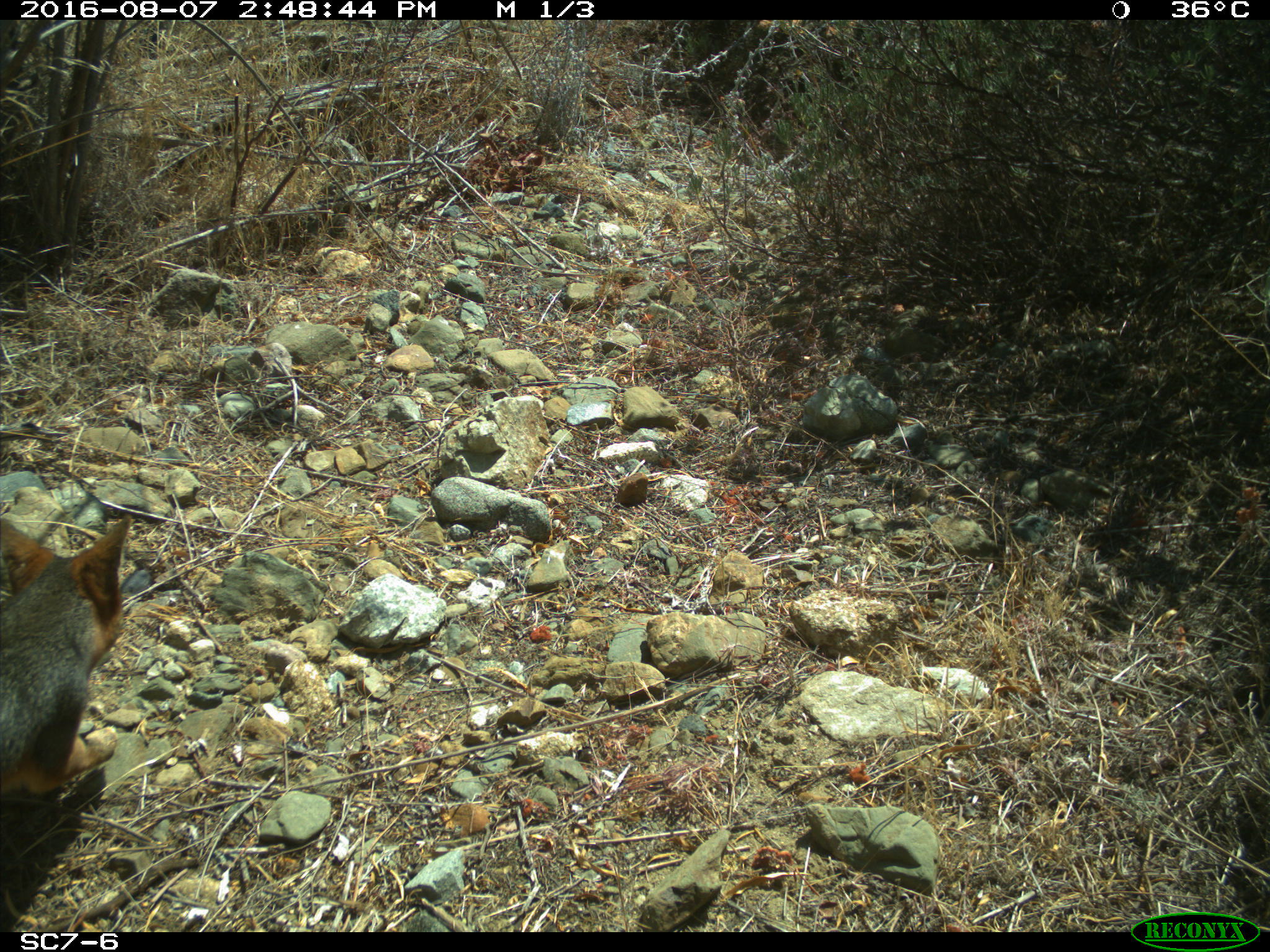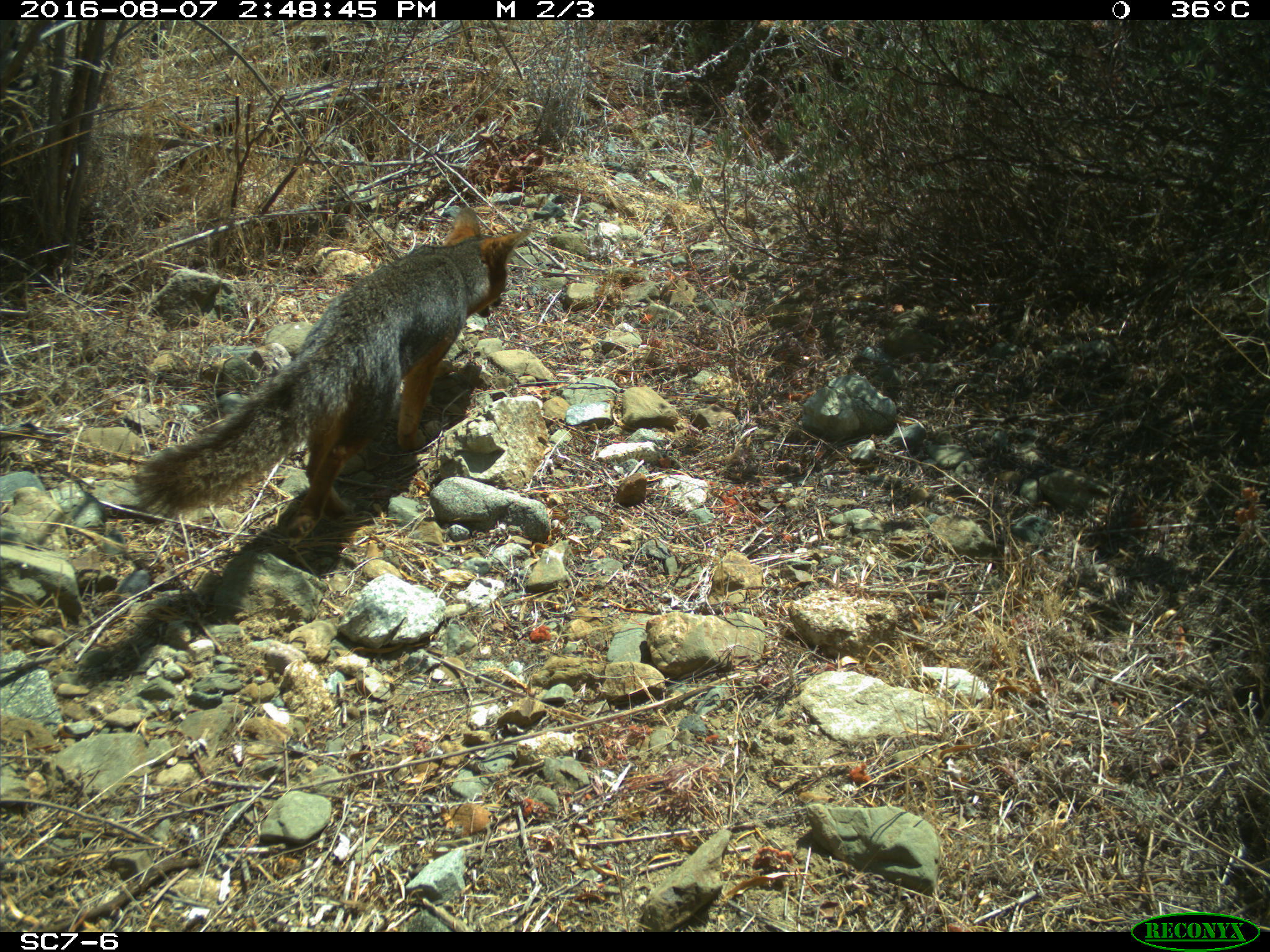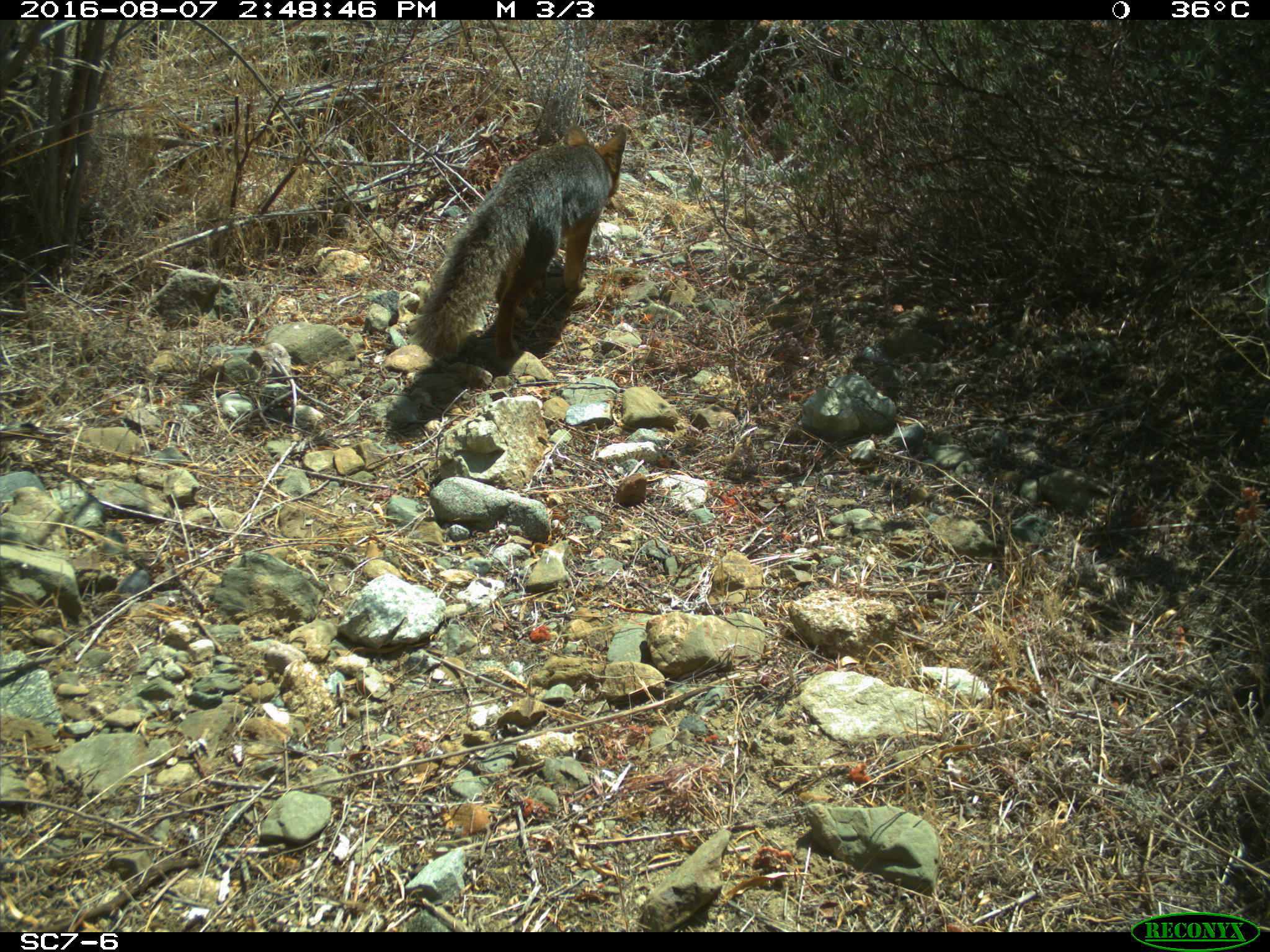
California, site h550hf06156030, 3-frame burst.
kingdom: Animalia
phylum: Chordata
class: Mammalia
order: Carnivora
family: Canidae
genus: Urocyon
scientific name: Urocyon littoralis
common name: island fox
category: fox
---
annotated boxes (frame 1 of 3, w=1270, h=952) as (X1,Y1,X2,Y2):
fox: (0,515,131,795)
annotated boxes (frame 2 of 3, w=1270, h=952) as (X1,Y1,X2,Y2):
fox: (130,206,533,549)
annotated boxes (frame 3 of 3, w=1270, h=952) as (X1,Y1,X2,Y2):
fox: (411,123,628,360)